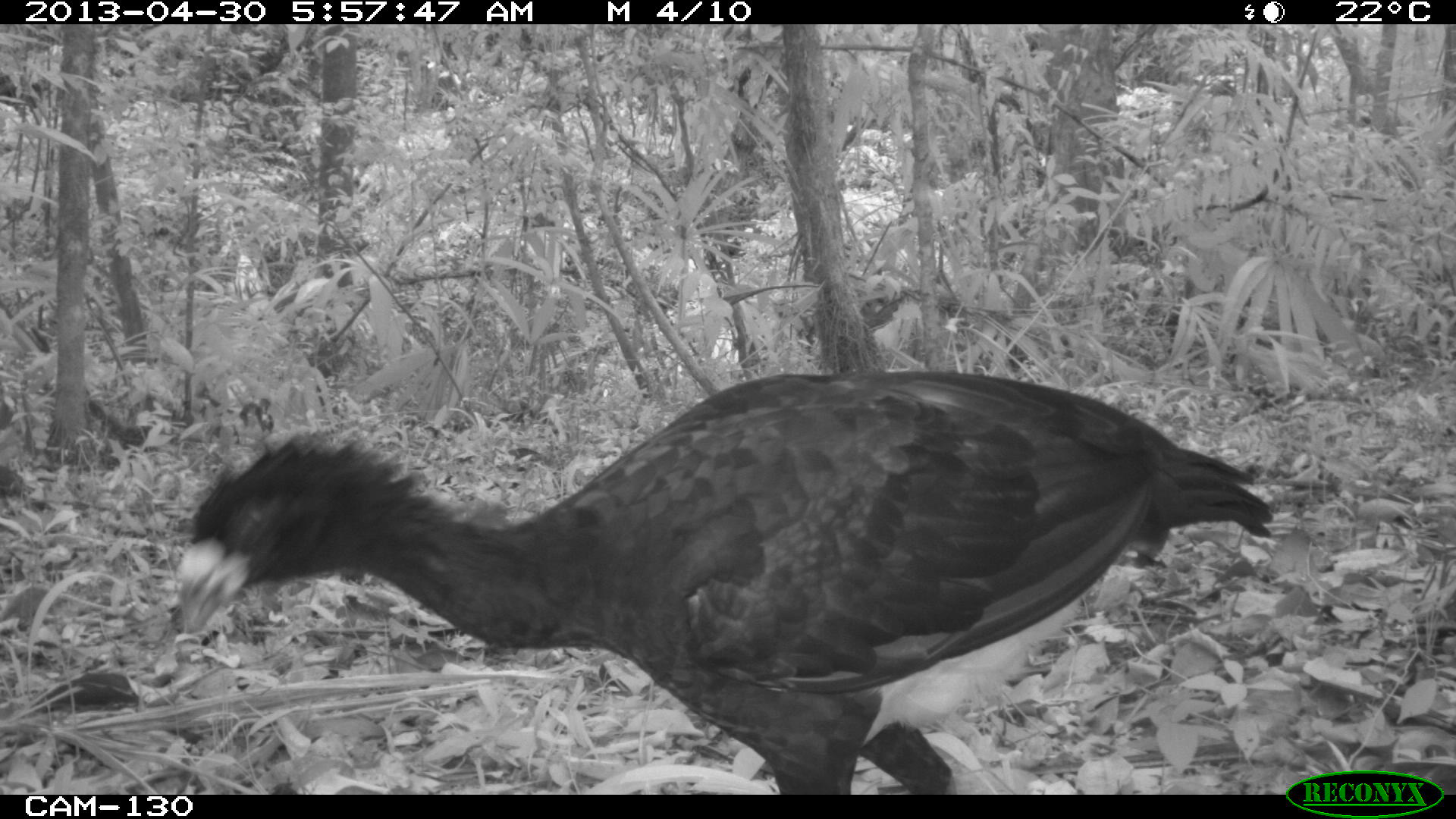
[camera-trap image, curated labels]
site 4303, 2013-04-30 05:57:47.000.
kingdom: Animalia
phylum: Chordata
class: Aves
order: Galliformes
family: Cracidae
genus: Crax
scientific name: Crax rubra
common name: great curassow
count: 2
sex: male